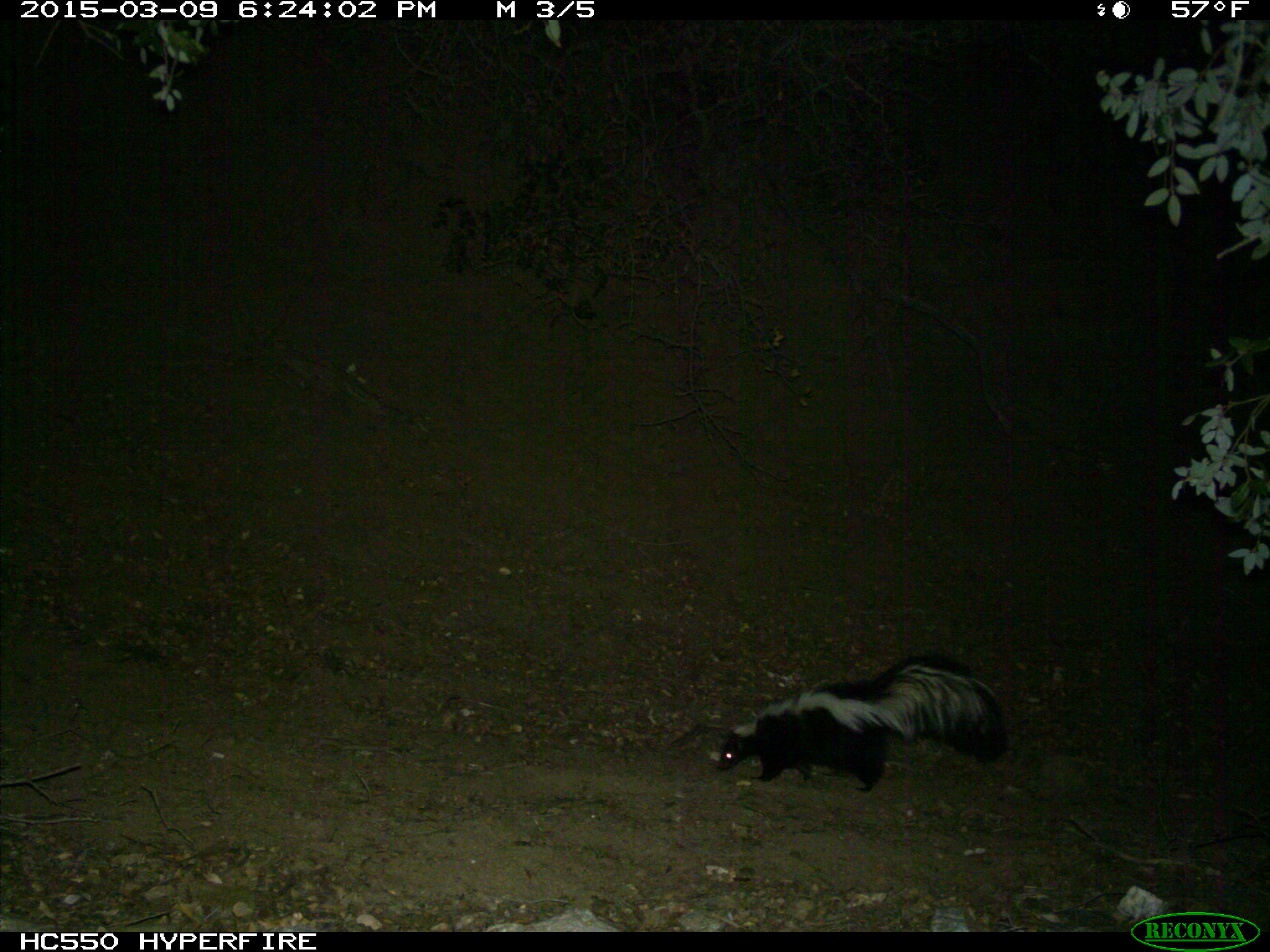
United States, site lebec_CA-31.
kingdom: Animalia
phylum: Chordata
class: Mammalia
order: Carnivora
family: Mephitidae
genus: Mephitis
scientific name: Mephitis mephitis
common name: striped skunk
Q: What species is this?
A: Mephitis mephitis (striped skunk).